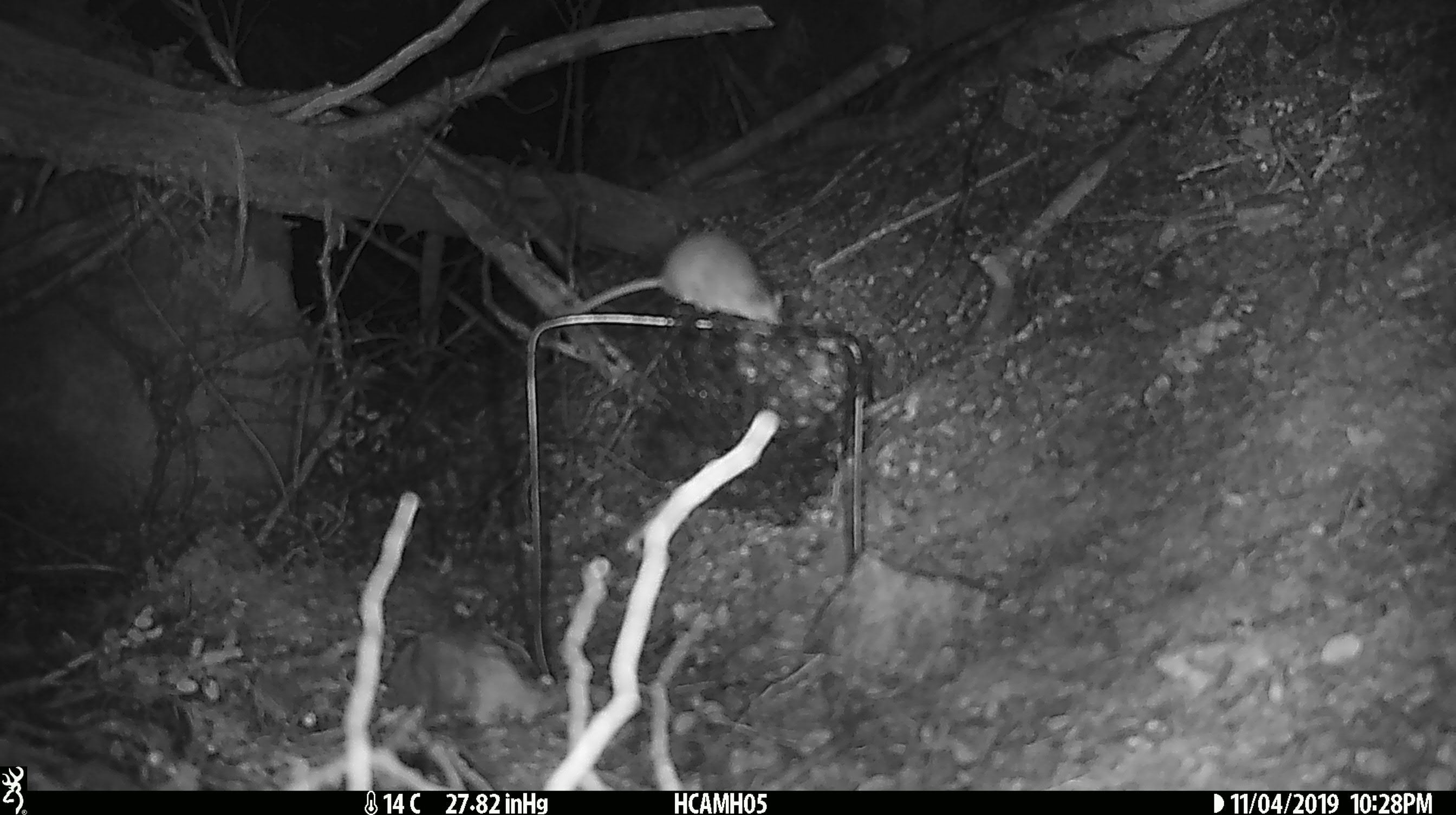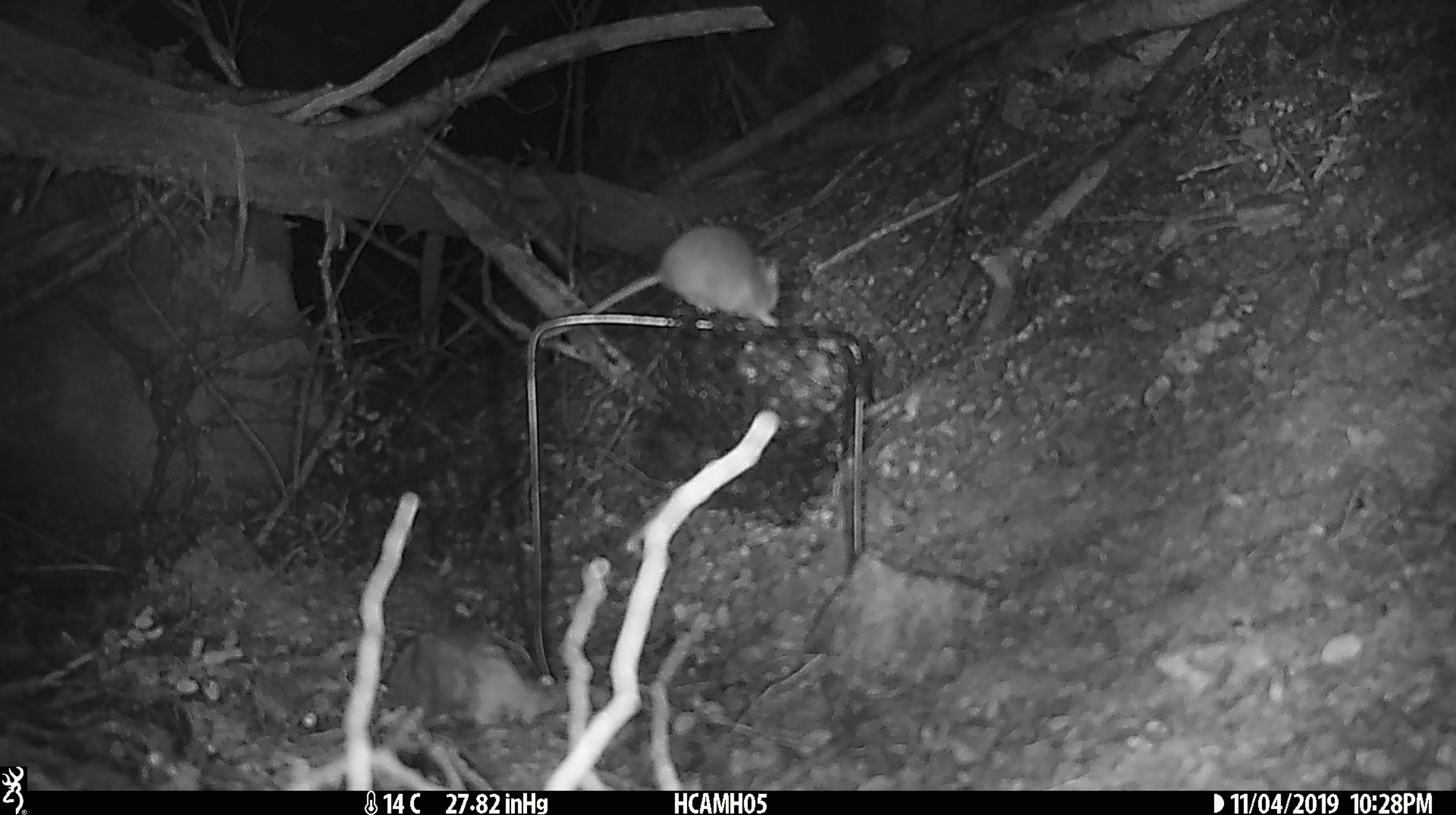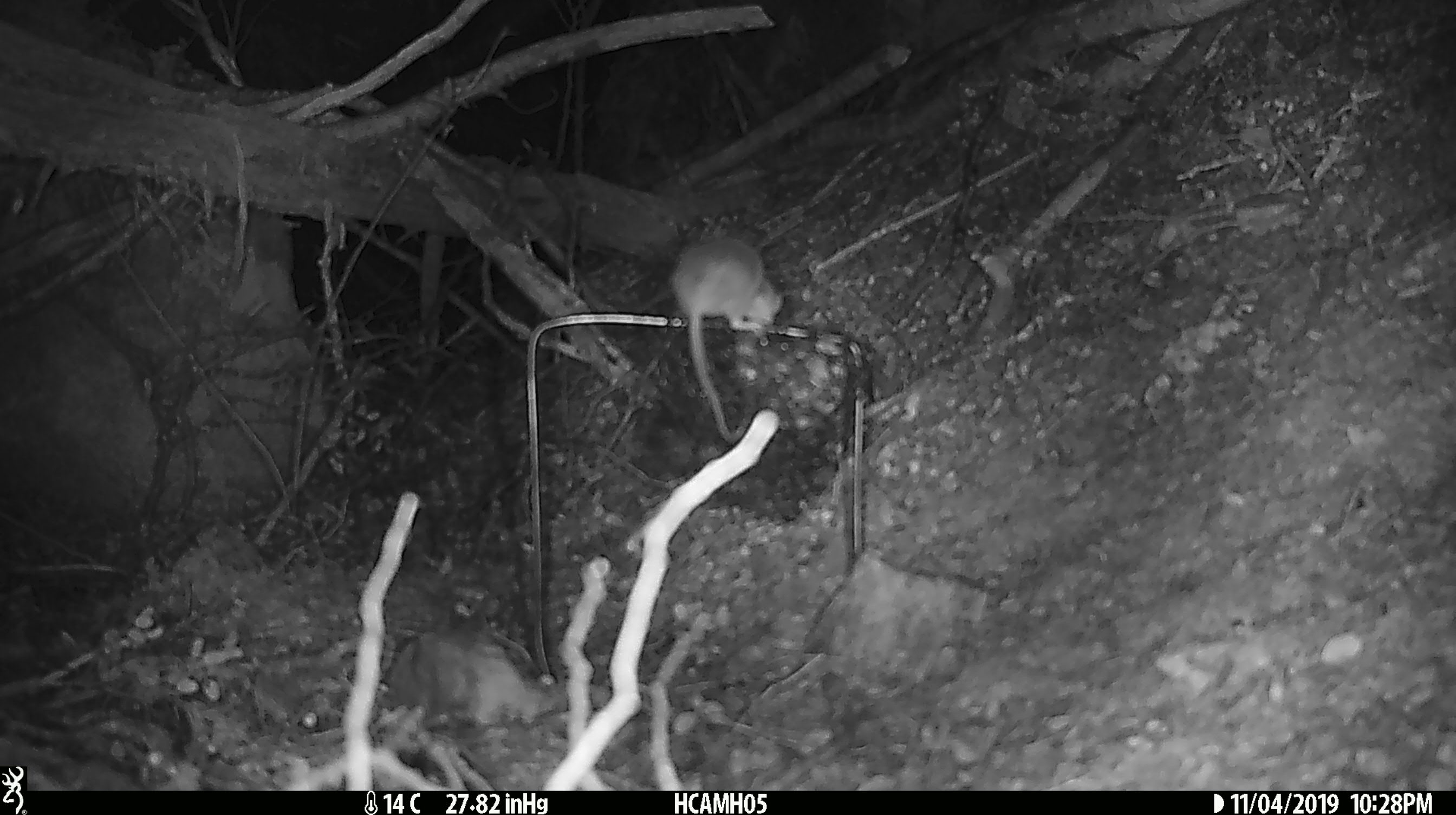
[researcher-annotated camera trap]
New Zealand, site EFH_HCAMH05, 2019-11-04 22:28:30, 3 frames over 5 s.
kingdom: Animalia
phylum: Chordata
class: Mammalia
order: Rodentia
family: Muridae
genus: Mus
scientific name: Mus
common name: mouse